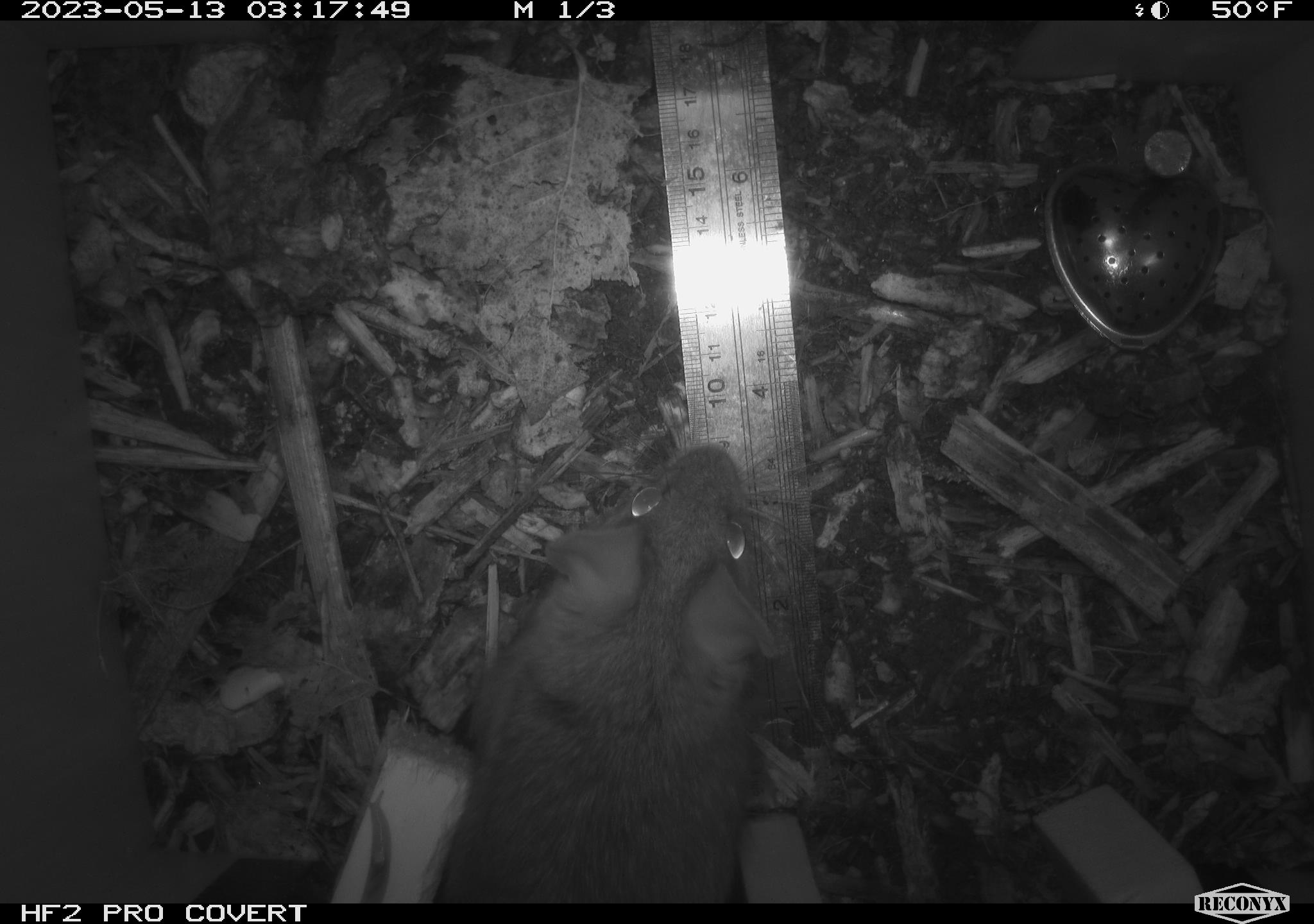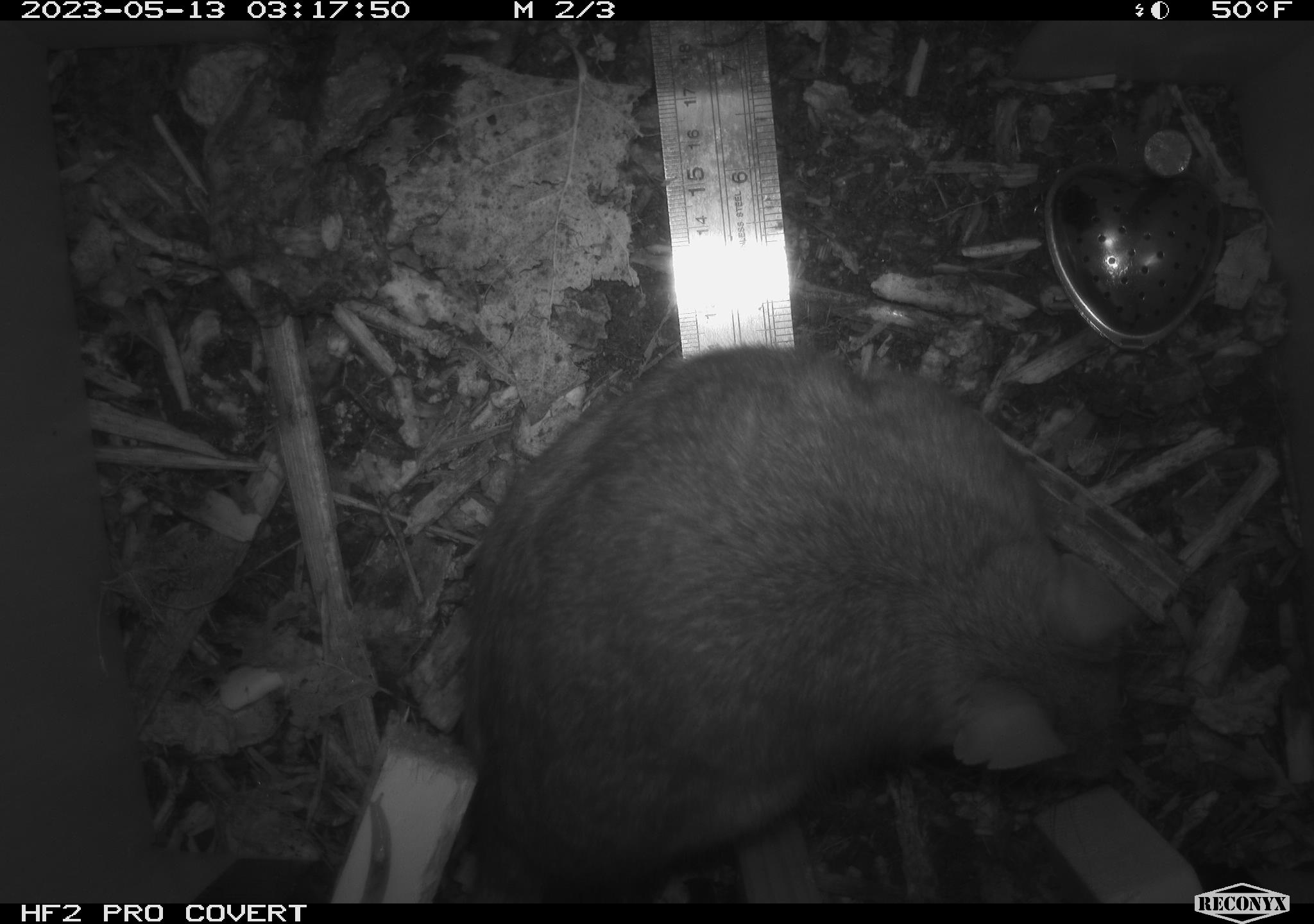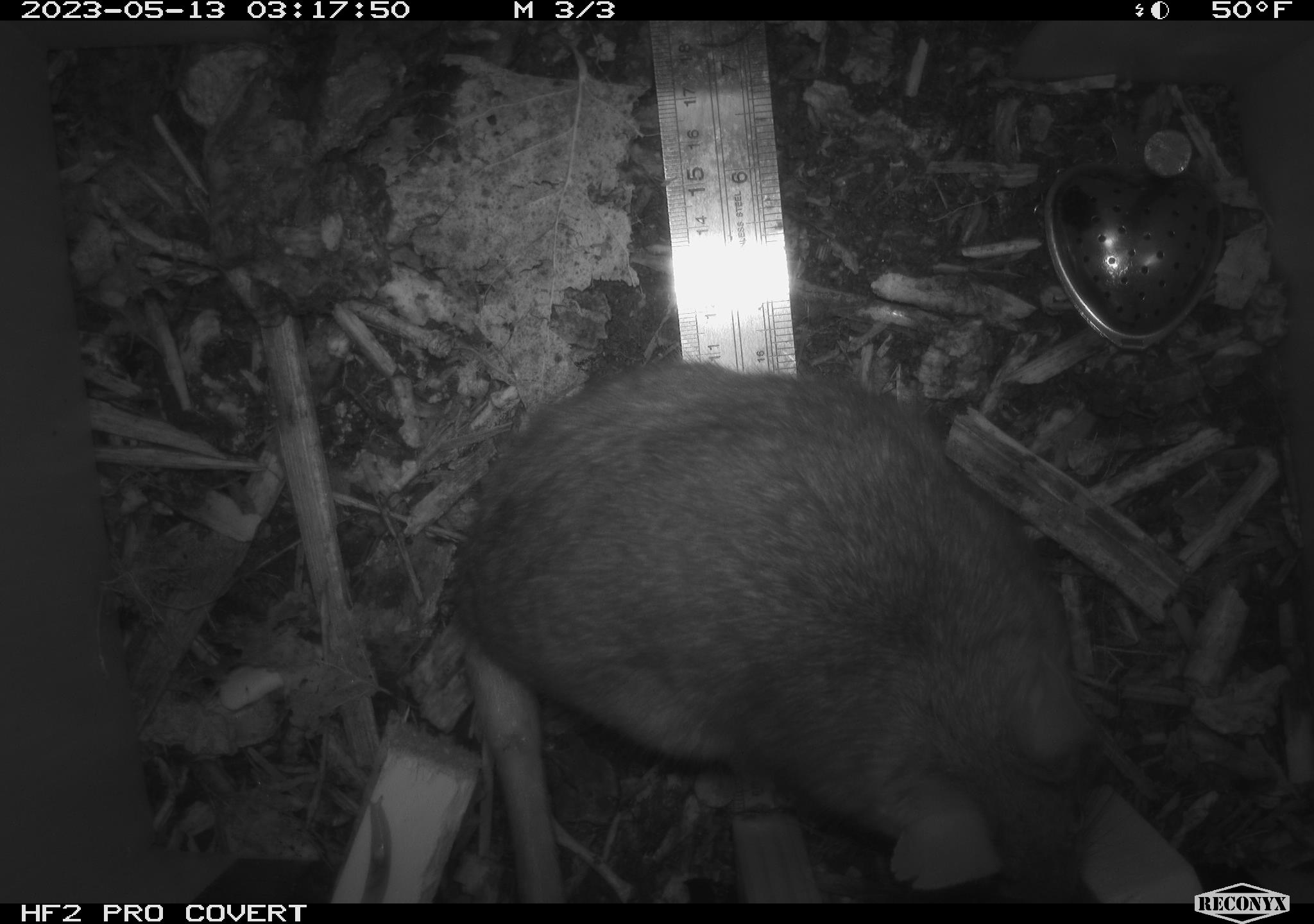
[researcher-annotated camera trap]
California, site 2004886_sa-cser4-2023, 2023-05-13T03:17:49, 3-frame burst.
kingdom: Animalia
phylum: Chordata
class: Mammalia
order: Rodentia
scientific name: Rodentia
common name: mouse species